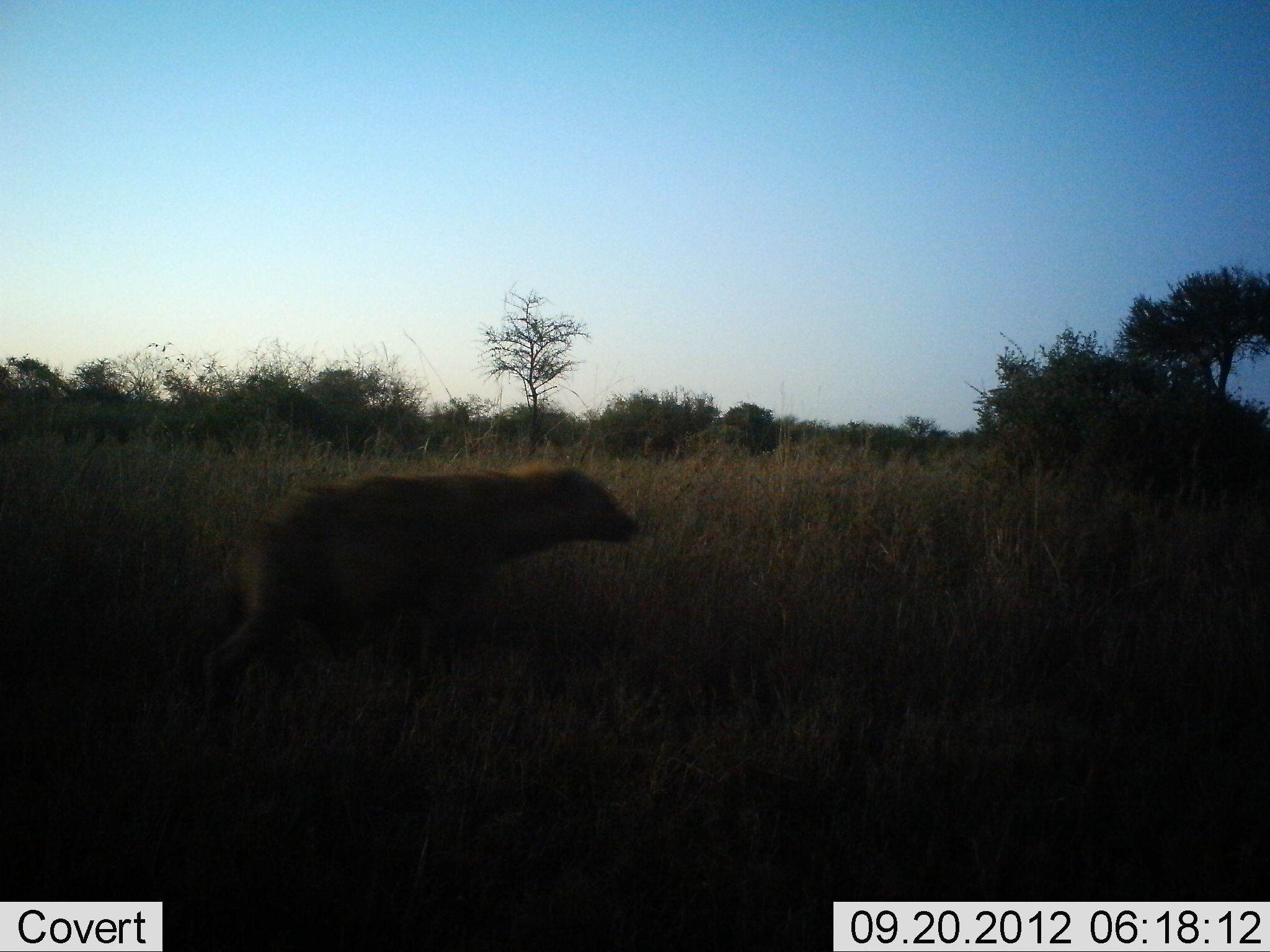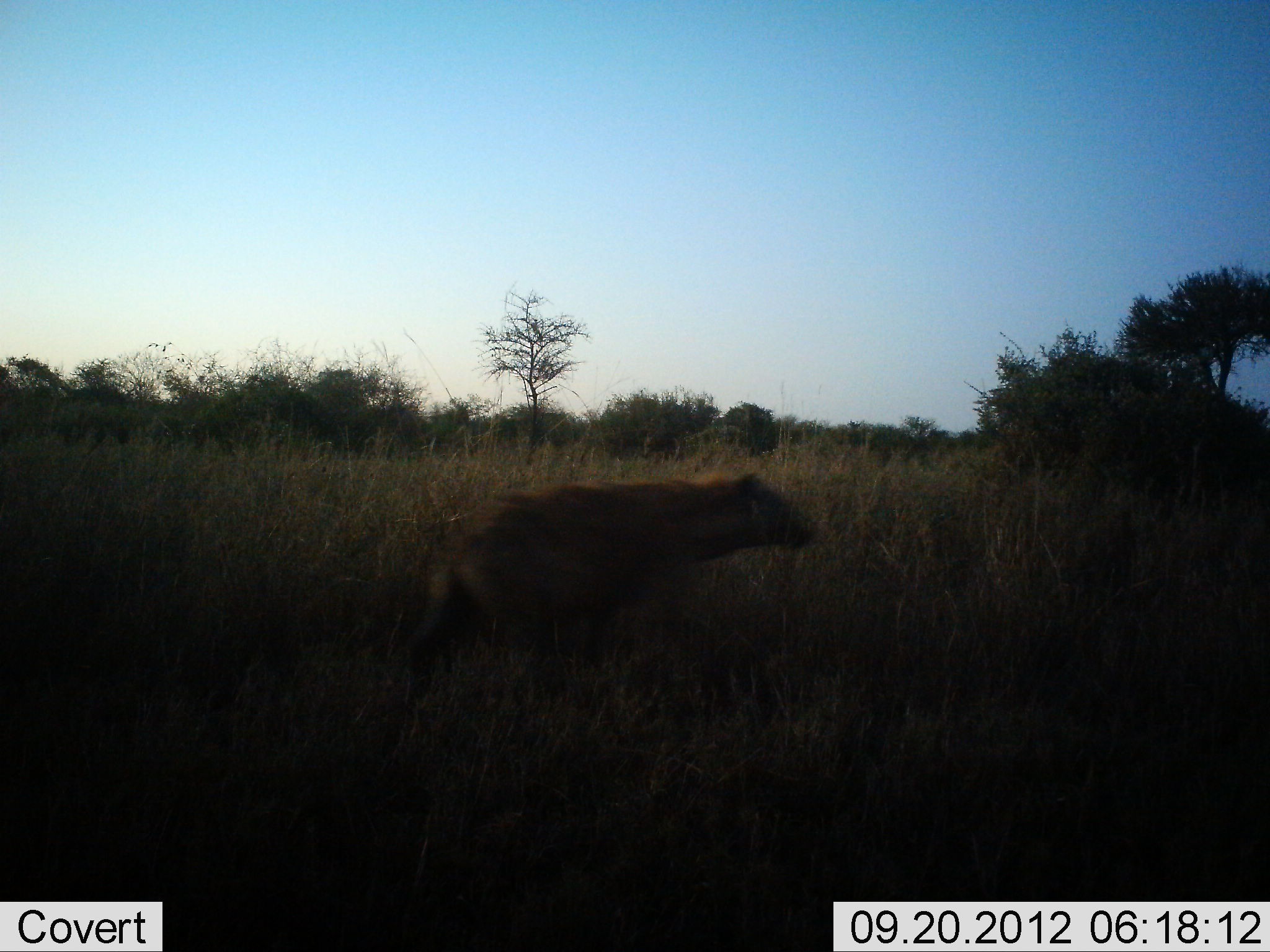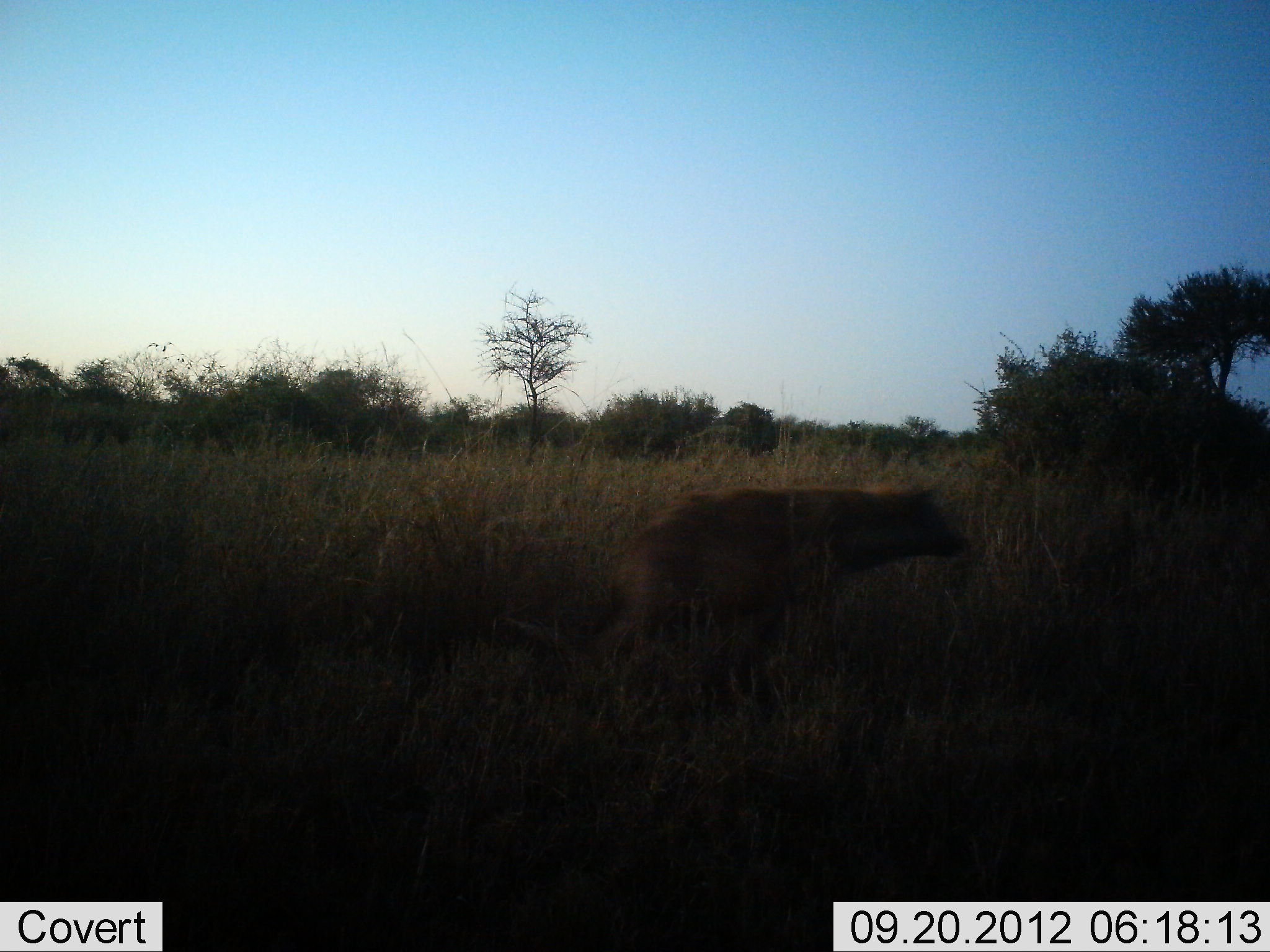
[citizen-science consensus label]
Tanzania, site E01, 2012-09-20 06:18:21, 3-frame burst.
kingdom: Animalia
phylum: Chordata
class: Mammalia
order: Carnivora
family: Hyaenidae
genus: Crocuta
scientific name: Crocuta crocuta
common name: spotted hyena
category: hyenaspotted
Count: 1.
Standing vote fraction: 0%.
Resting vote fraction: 0%.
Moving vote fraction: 100%.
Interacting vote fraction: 0%.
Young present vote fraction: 0%.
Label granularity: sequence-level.